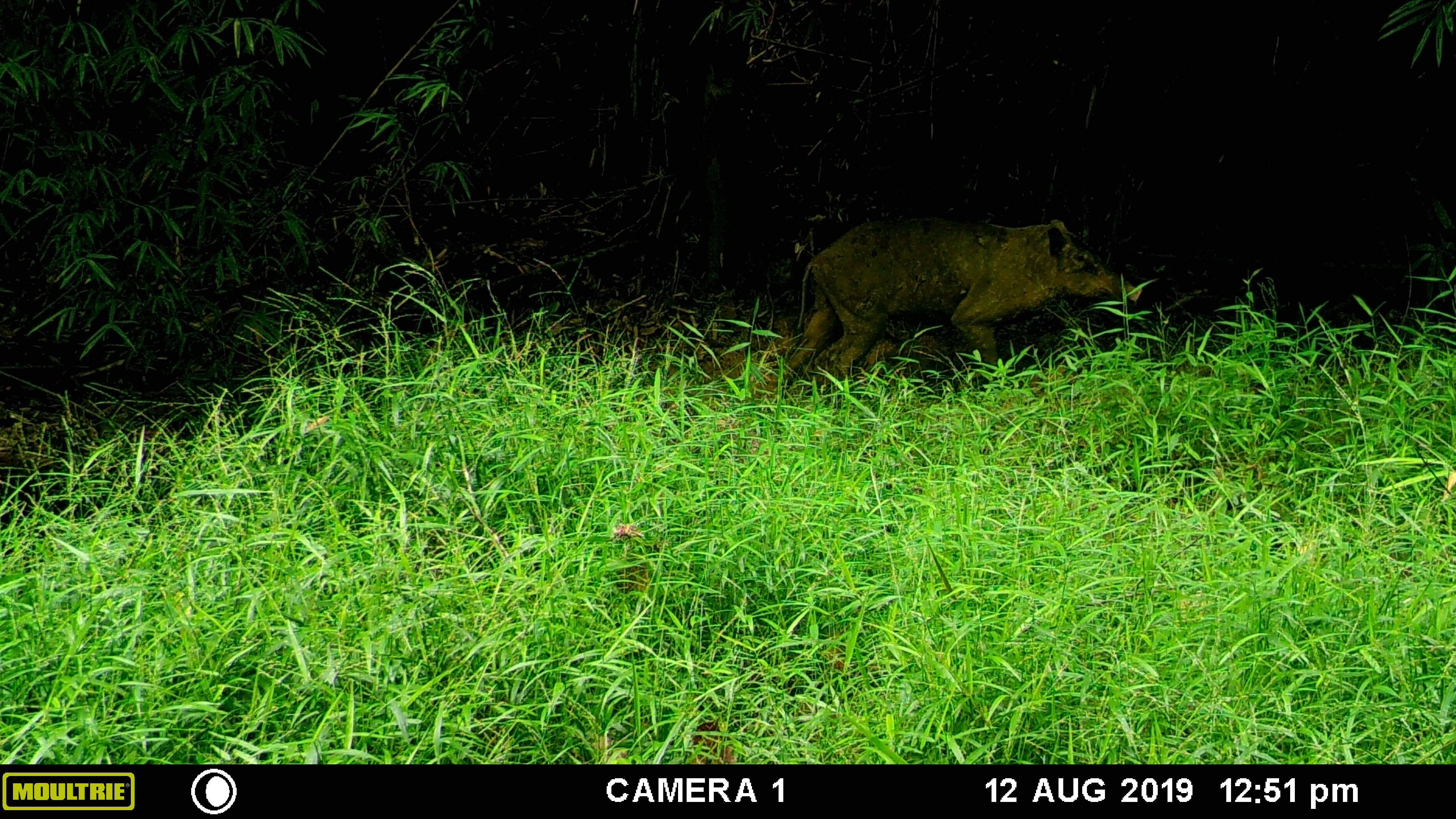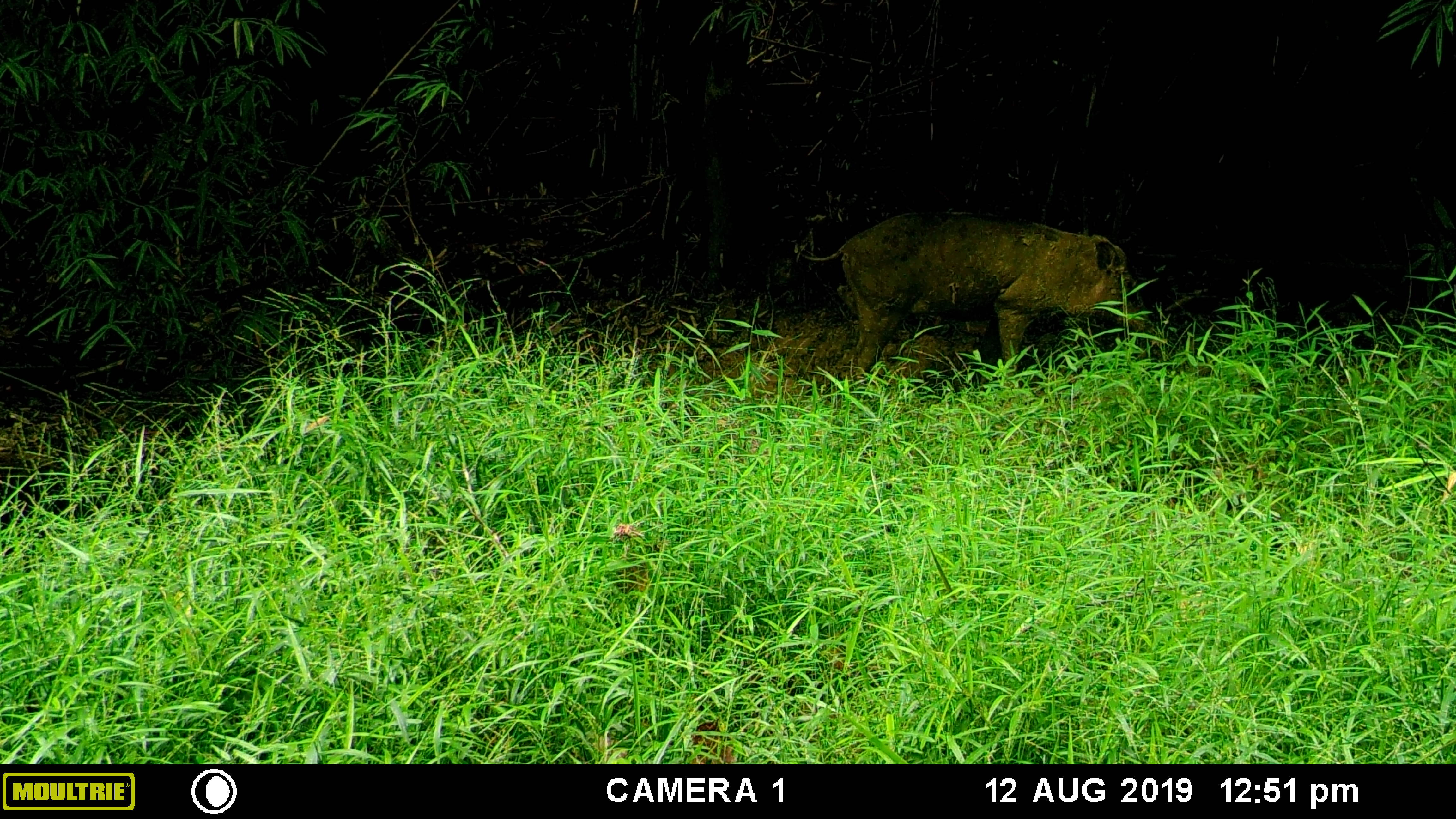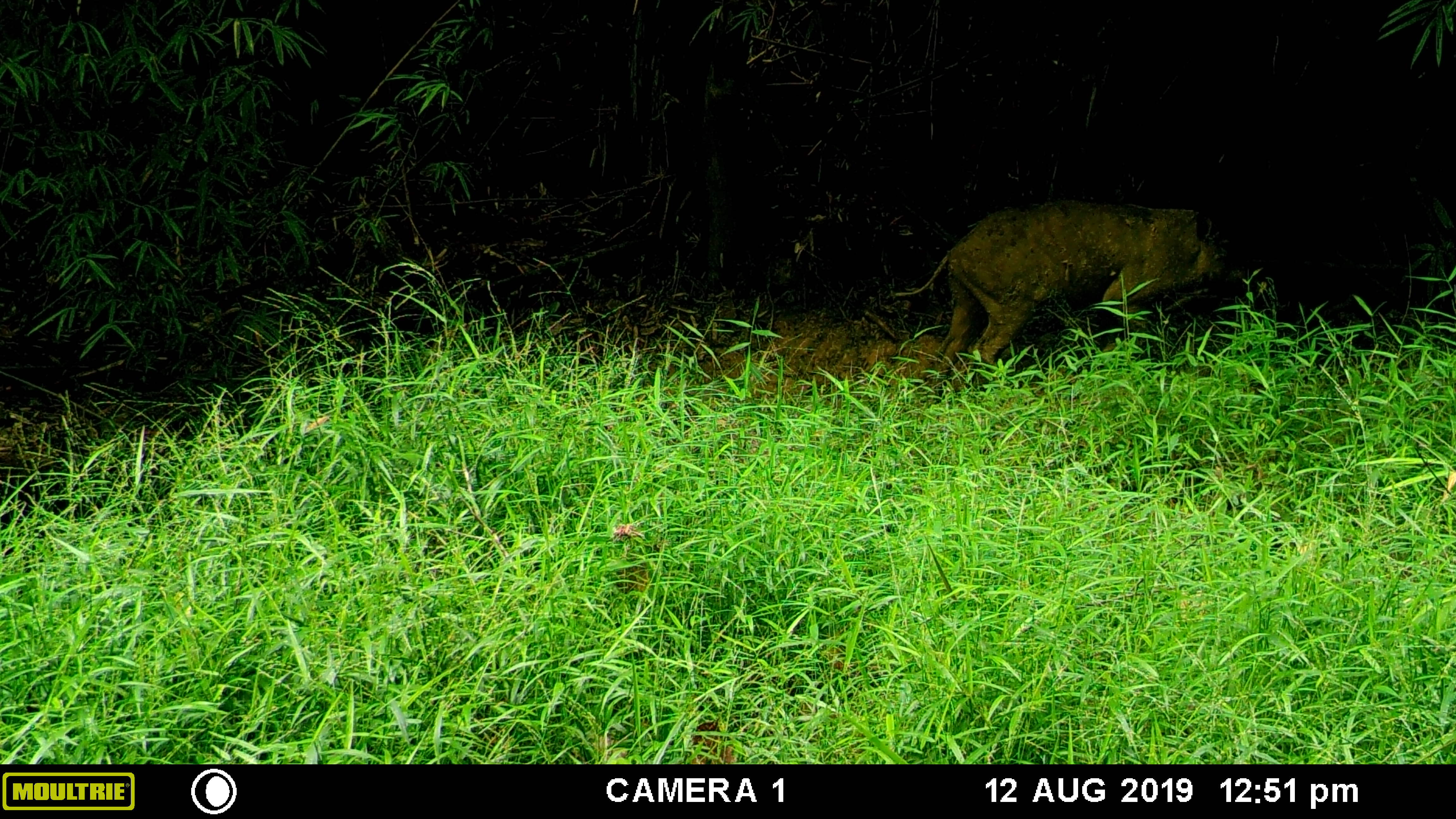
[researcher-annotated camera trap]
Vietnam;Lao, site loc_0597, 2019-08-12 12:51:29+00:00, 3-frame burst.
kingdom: Animalia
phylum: Chordata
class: Mammalia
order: Artiodactyla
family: Suidae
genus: Sus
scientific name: Sus scrofa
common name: eurasian wild pig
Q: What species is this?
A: Eurasian wild pig (Sus scrofa).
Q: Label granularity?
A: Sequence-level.